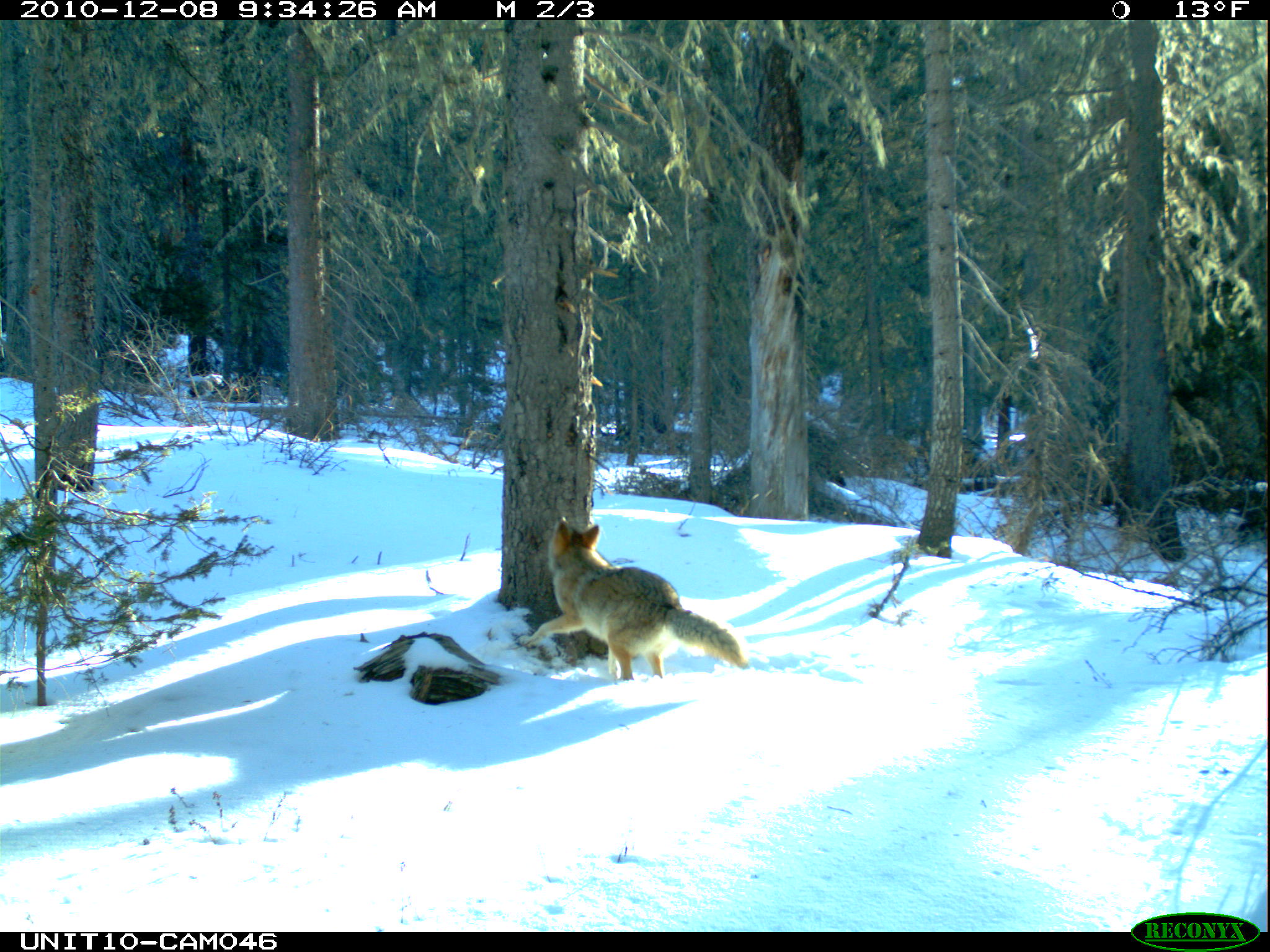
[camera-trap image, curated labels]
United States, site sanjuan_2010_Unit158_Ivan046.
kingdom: Animalia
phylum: Chordata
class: Mammalia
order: Carnivora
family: Canidae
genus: Canis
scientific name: Canis latrans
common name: coyote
Canis latrans (coyote).